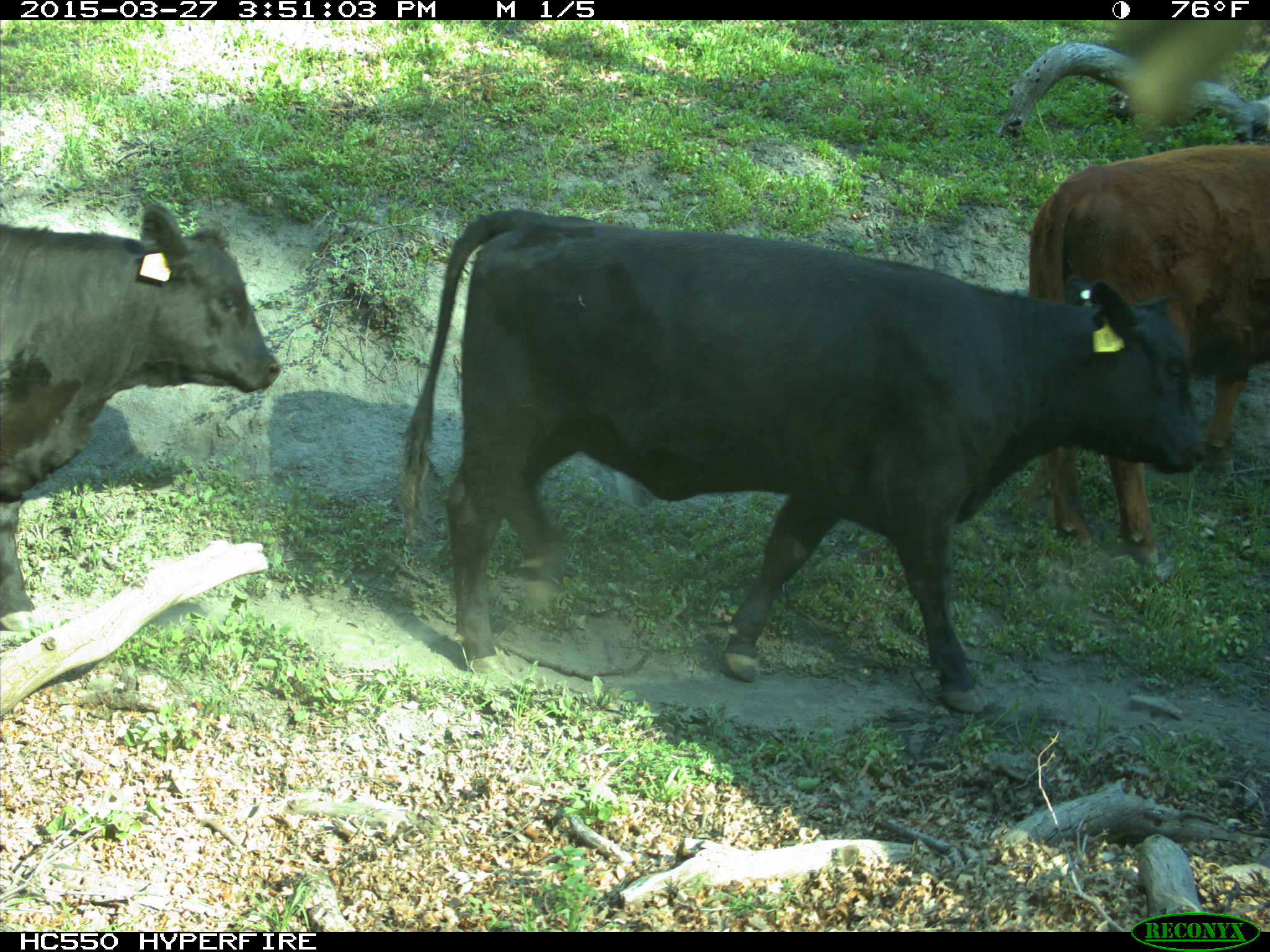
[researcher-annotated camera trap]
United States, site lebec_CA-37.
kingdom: Animalia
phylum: Chordata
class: Mammalia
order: Artiodactyla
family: Bovidae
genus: Bos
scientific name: Bos taurus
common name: domestic cow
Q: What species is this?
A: Bos taurus (domestic cow).